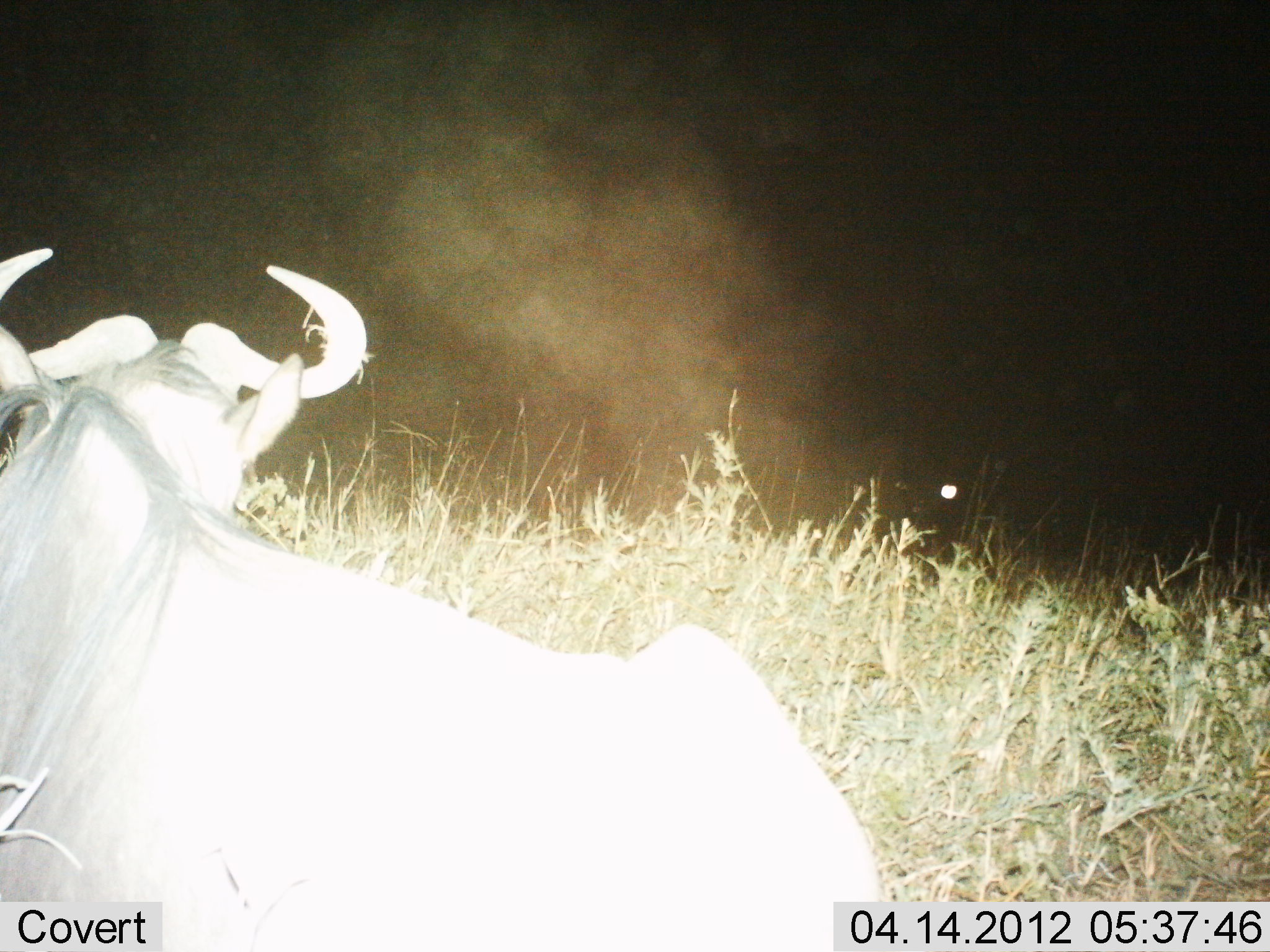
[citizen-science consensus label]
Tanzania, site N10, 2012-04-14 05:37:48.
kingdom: Animalia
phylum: Chordata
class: Mammalia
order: Artiodactyla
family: Bovidae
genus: Connochaetes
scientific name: Connochaetes taurinus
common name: blue wildebeest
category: wildebeest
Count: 1.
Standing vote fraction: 13%.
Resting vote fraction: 87%.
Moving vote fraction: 0%.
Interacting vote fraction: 0%.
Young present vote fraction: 0%.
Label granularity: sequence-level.